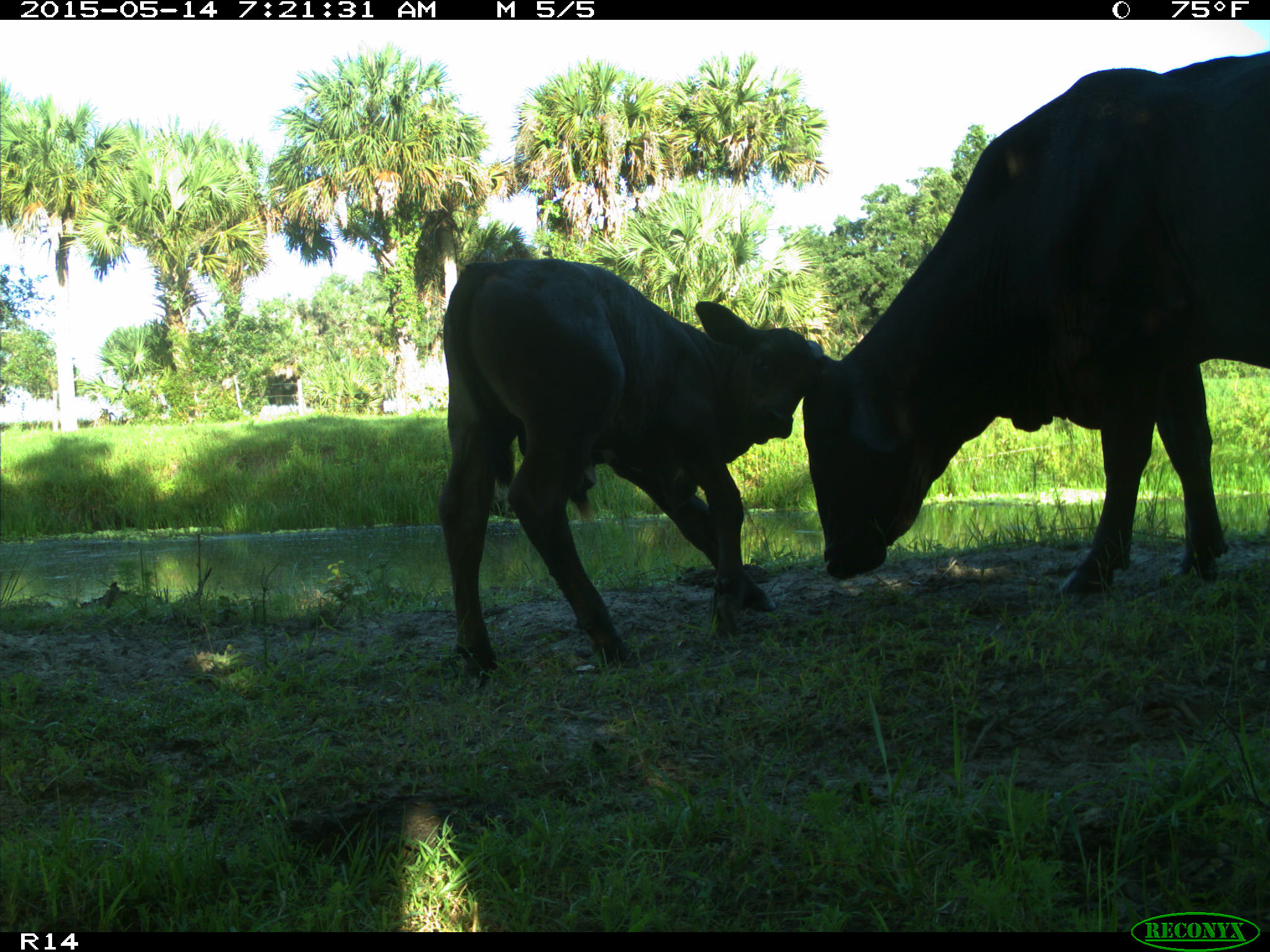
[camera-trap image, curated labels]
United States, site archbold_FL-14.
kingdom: Animalia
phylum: Chordata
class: Mammalia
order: Artiodactyla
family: Bovidae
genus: Bos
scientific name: Bos taurus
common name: domestic cow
Bos taurus (domestic cow).